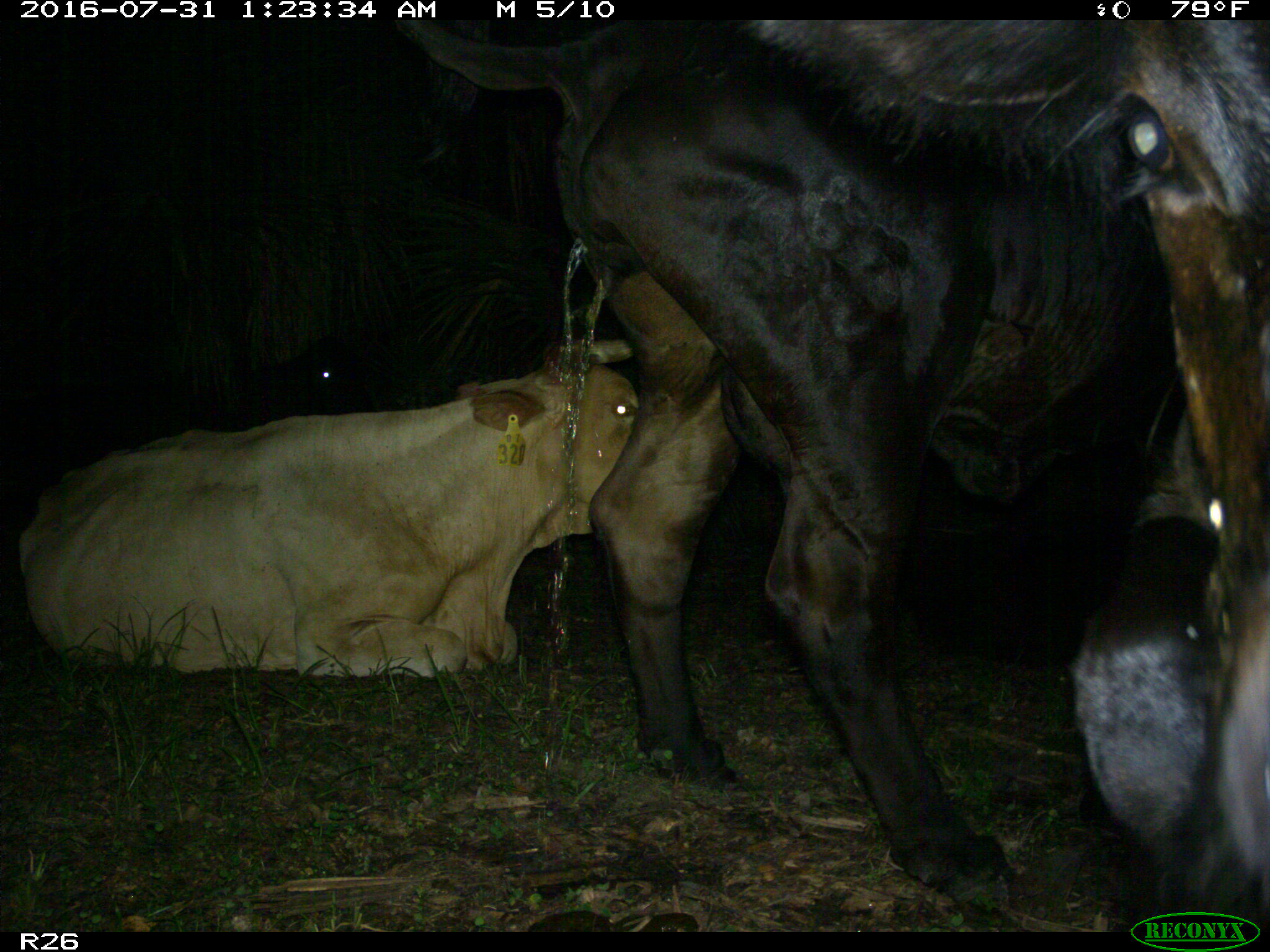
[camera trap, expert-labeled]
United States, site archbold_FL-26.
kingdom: Animalia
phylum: Chordata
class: Mammalia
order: Artiodactyla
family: Bovidae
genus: Bos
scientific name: Bos taurus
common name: domestic cow